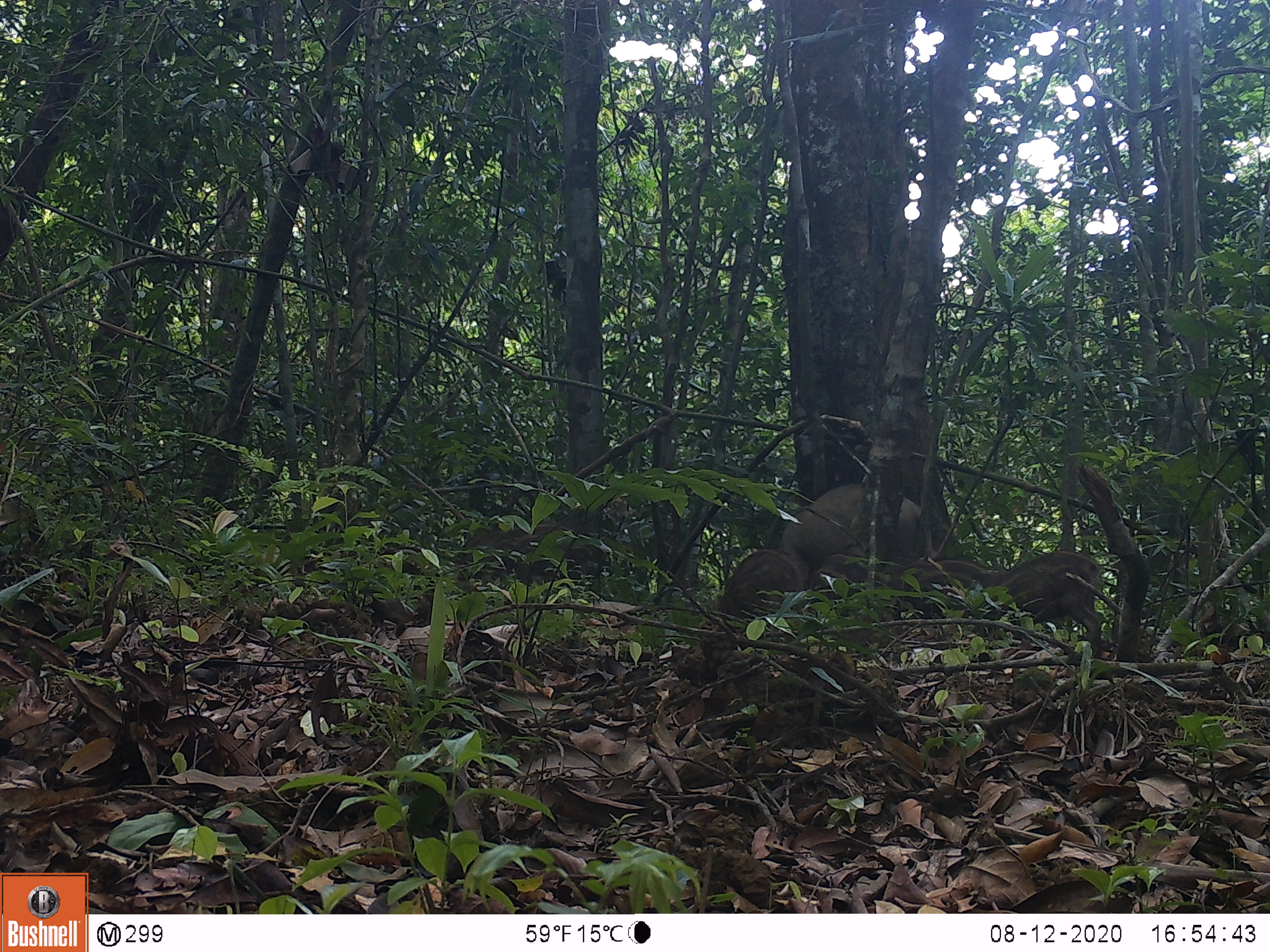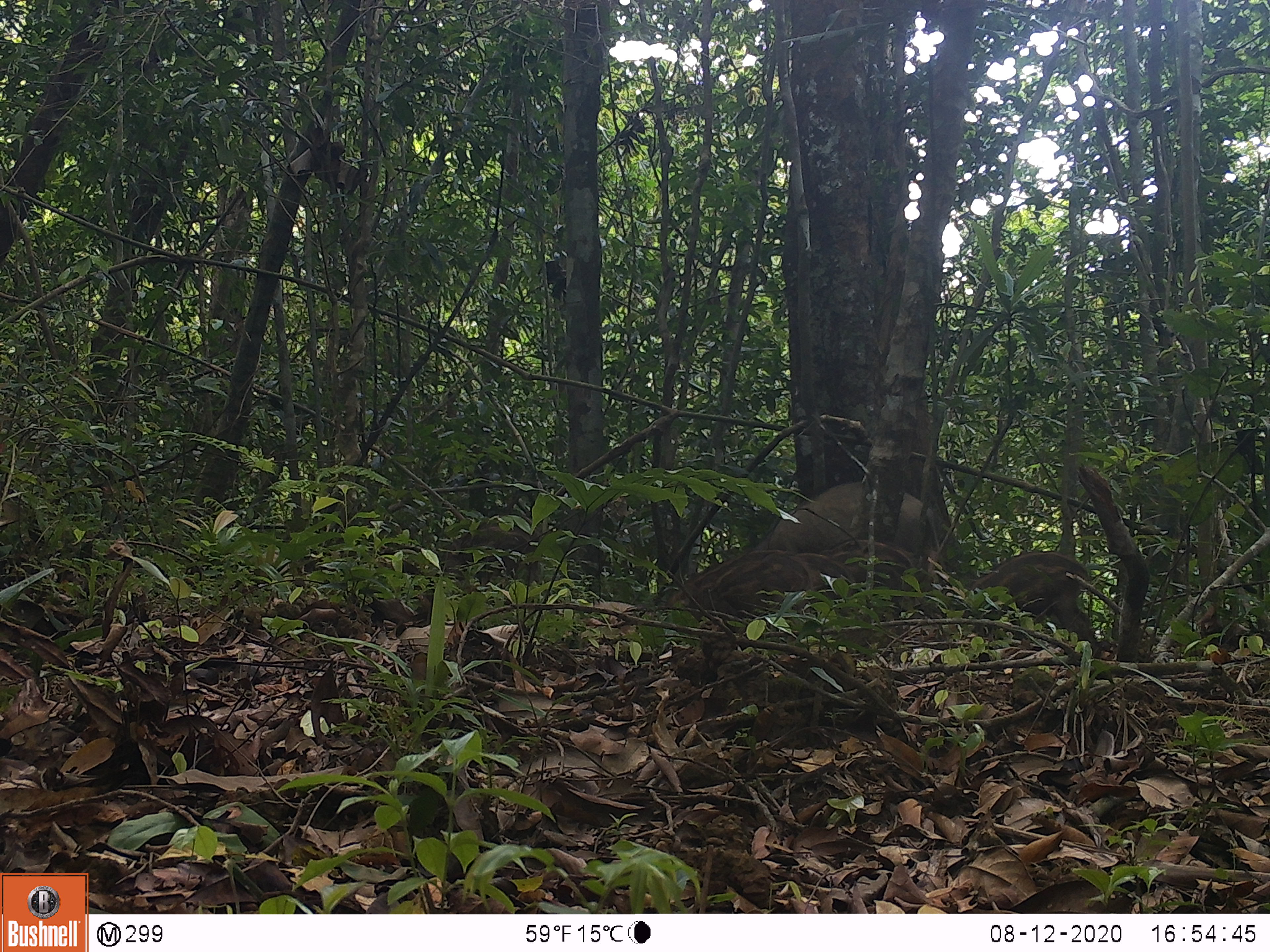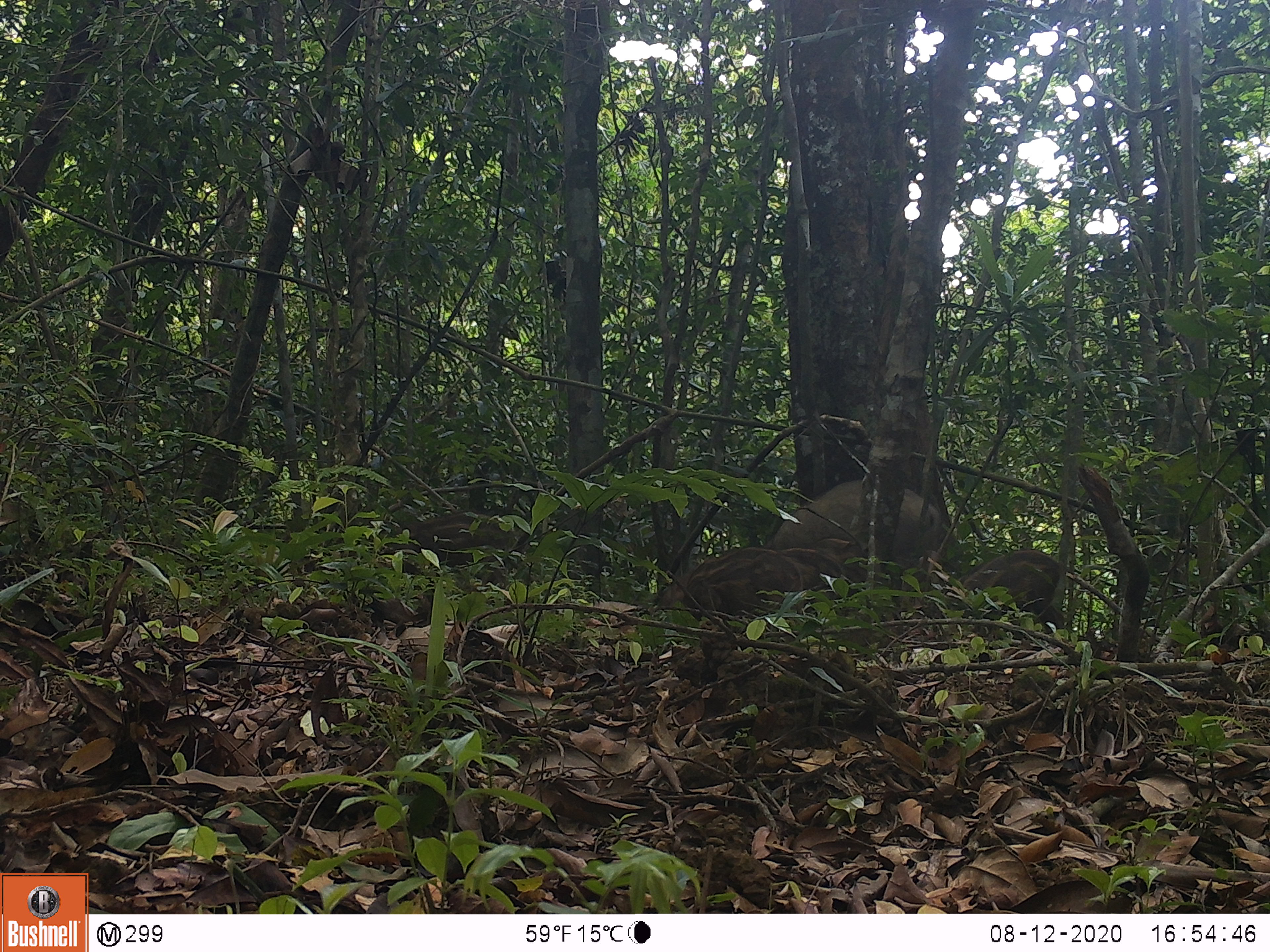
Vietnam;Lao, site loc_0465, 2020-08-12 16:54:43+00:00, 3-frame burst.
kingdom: Animalia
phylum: Chordata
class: Mammalia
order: Artiodactyla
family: Suidae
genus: Sus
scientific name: Sus scrofa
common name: eurasian wild pig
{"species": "eurasian wild pig (Sus scrofa)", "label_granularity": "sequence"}